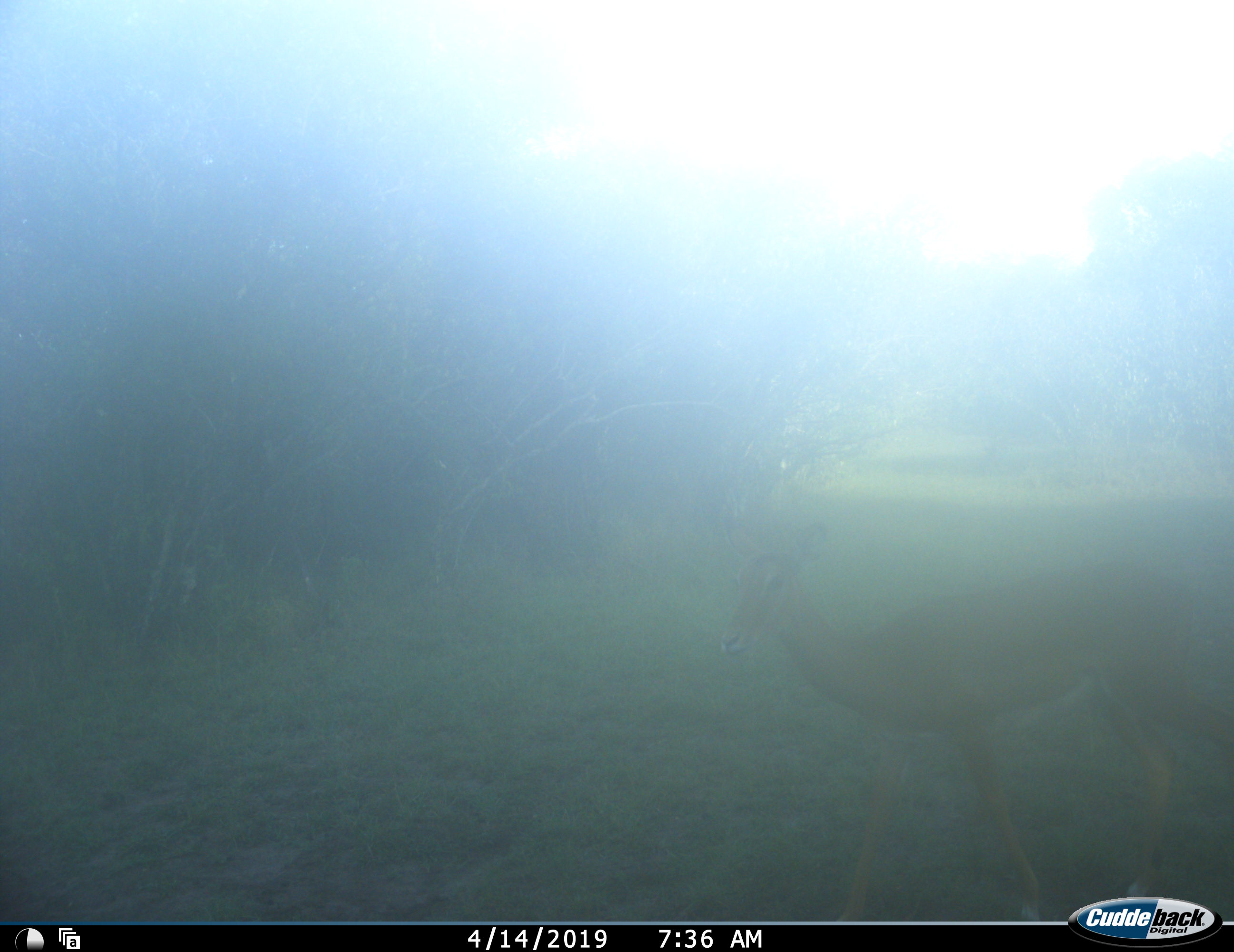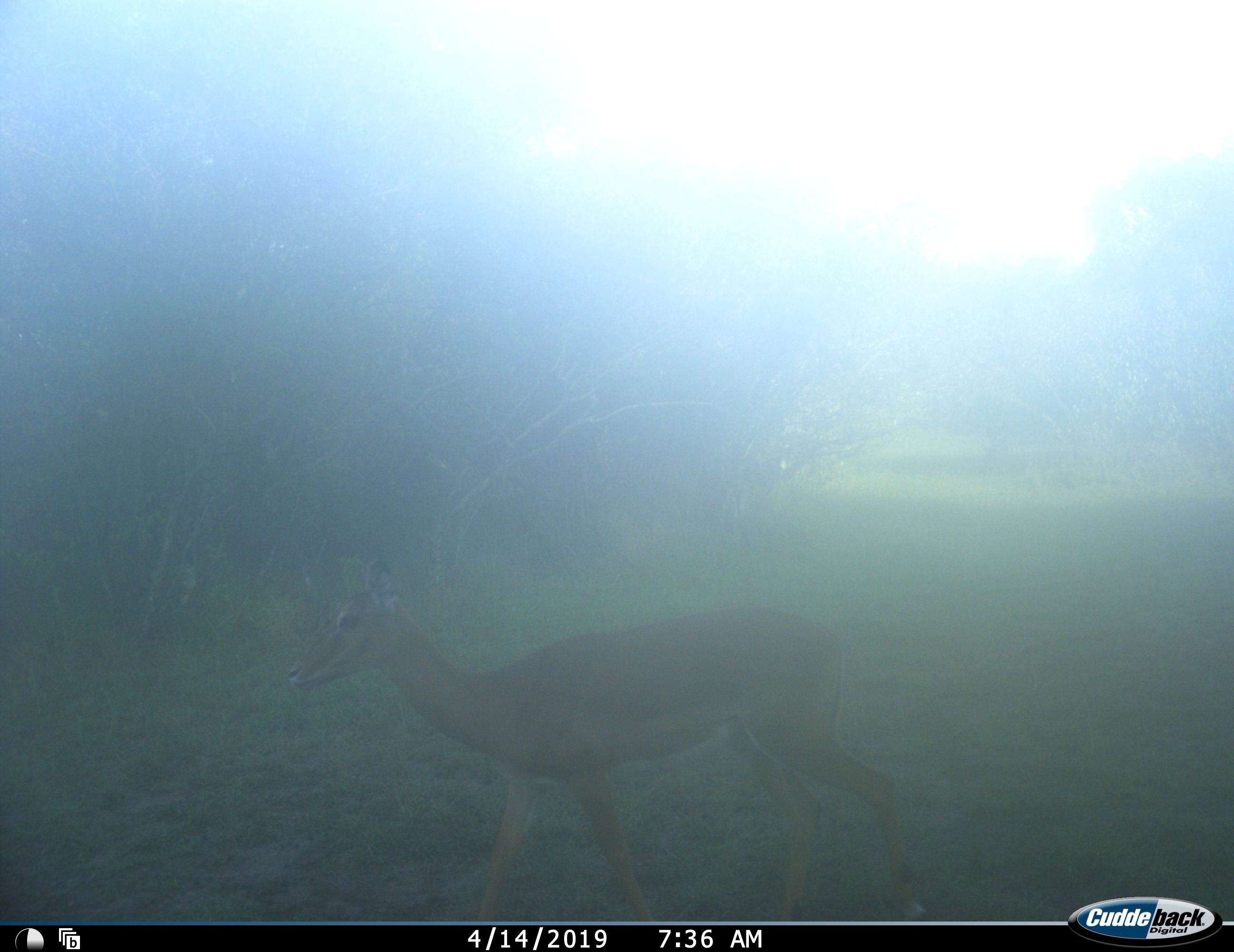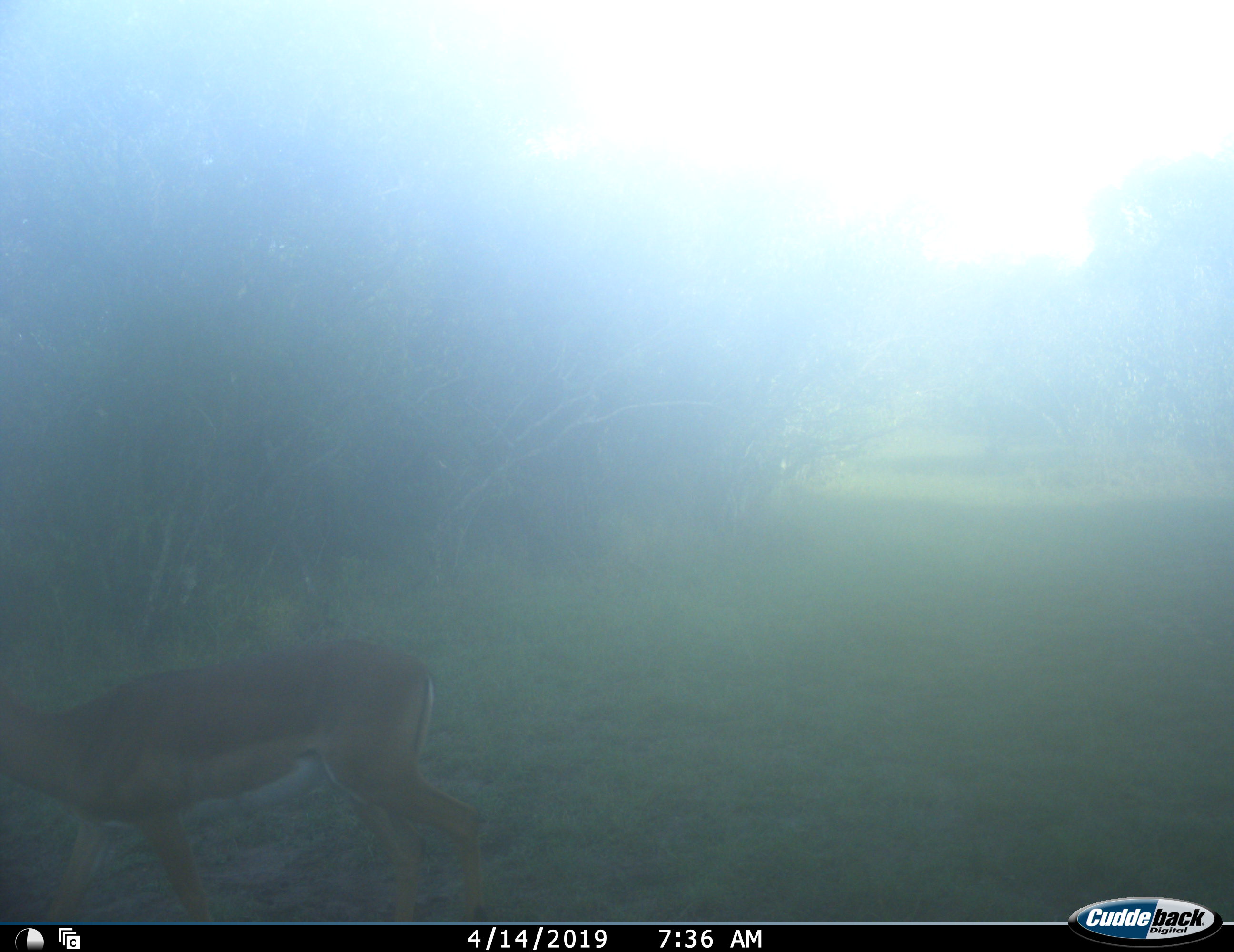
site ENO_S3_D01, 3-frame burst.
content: unidentified animal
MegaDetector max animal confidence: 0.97